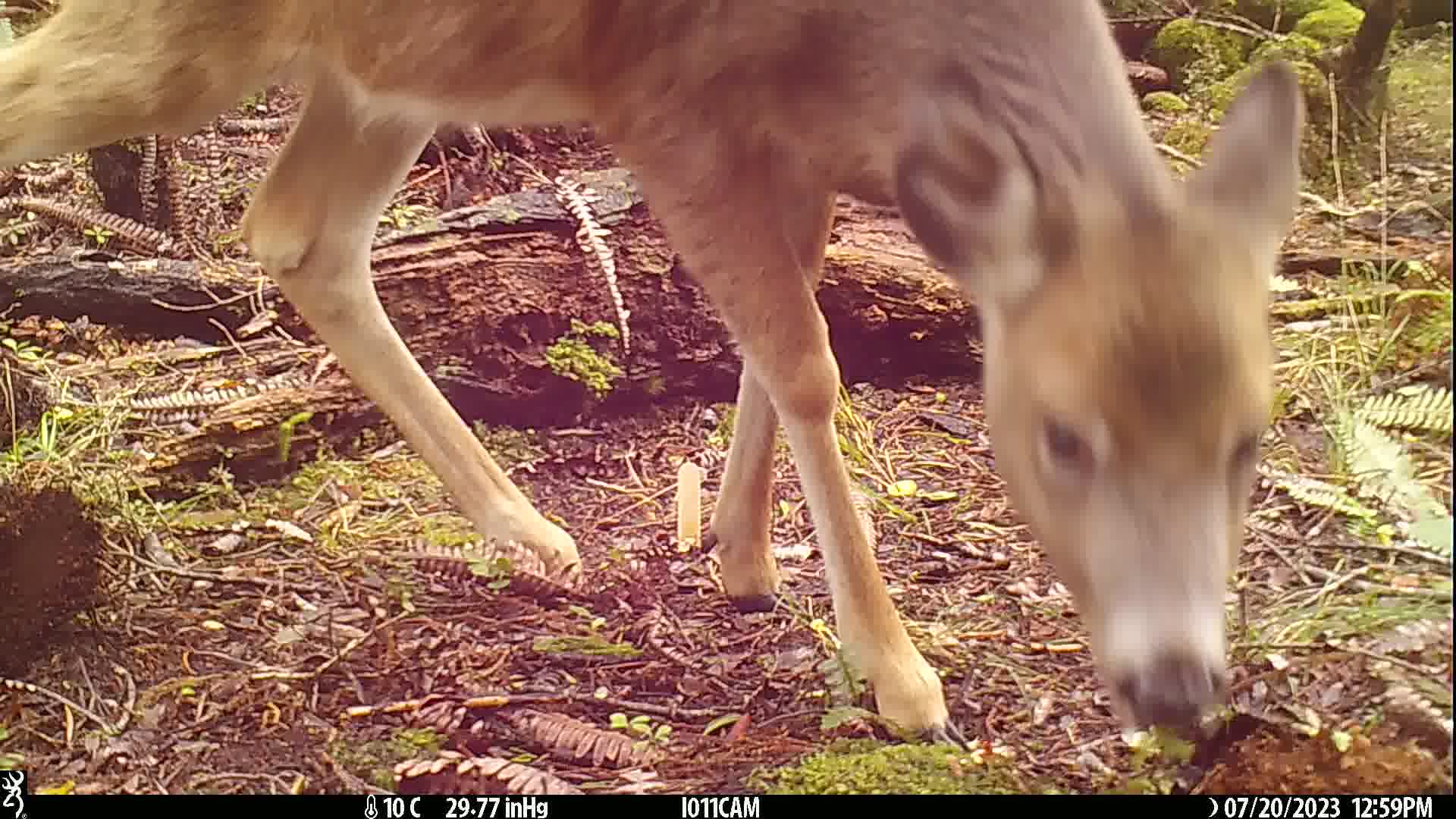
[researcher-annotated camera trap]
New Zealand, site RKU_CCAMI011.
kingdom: Animalia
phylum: Chordata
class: Mammalia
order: Artiodactyla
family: Cervidae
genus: Odocoileus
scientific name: Odocoileus virginianus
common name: white-tailed deer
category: white tailed deer